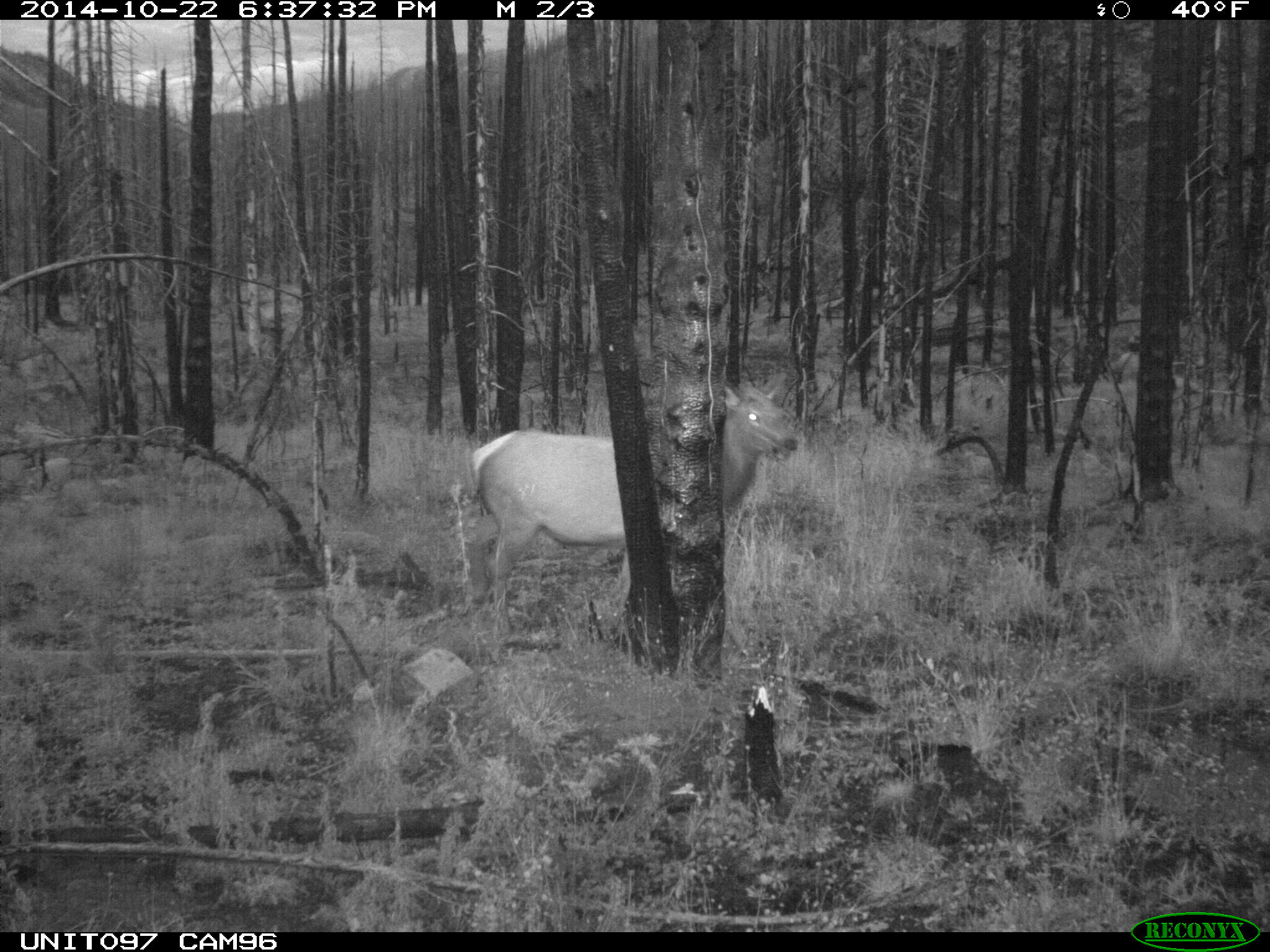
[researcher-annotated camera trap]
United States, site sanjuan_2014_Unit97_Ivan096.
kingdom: Animalia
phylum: Chordata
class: Mammalia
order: Artiodactyla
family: Cervidae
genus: Cervus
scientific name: Cervus elaphus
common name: red deer